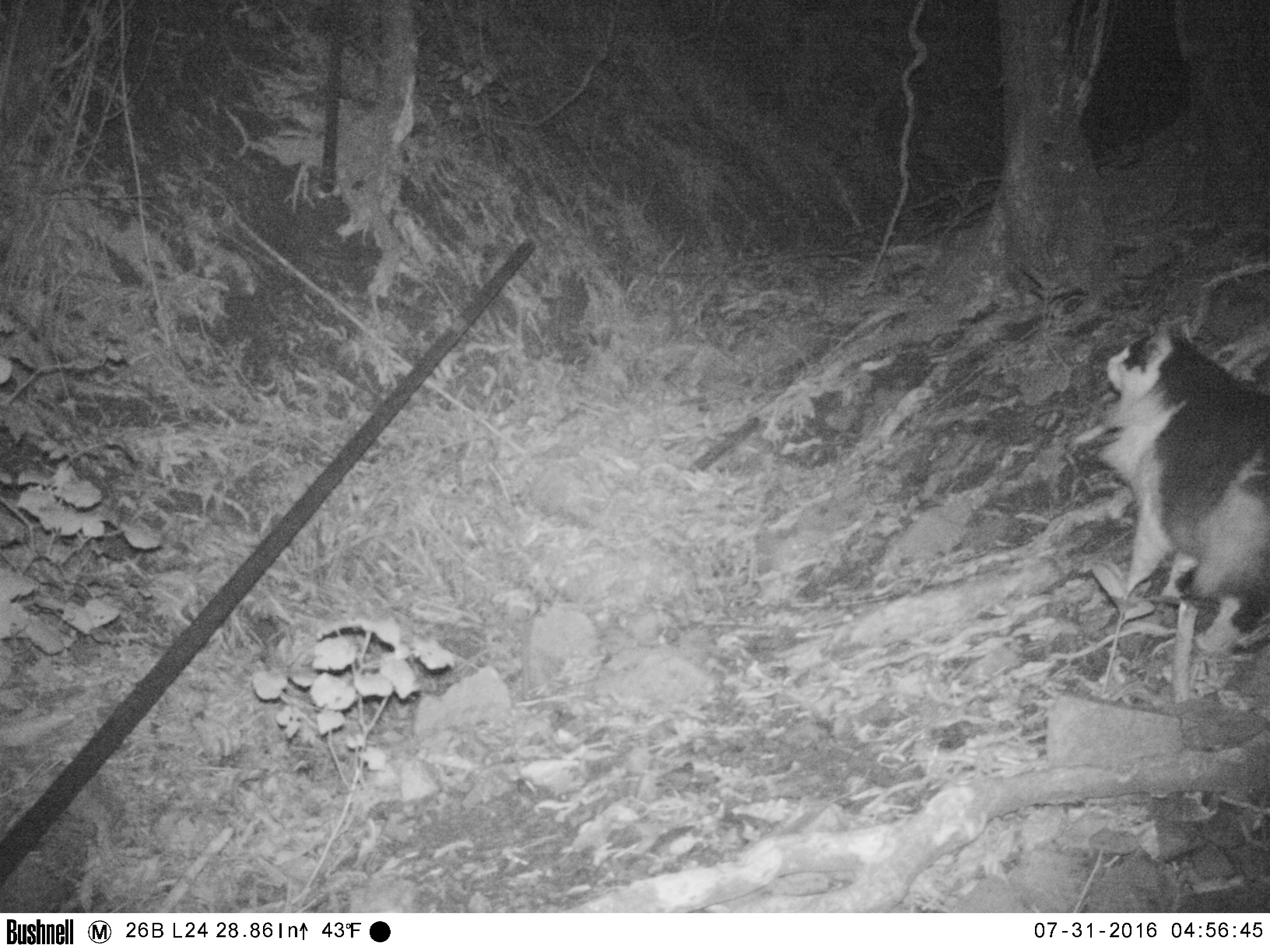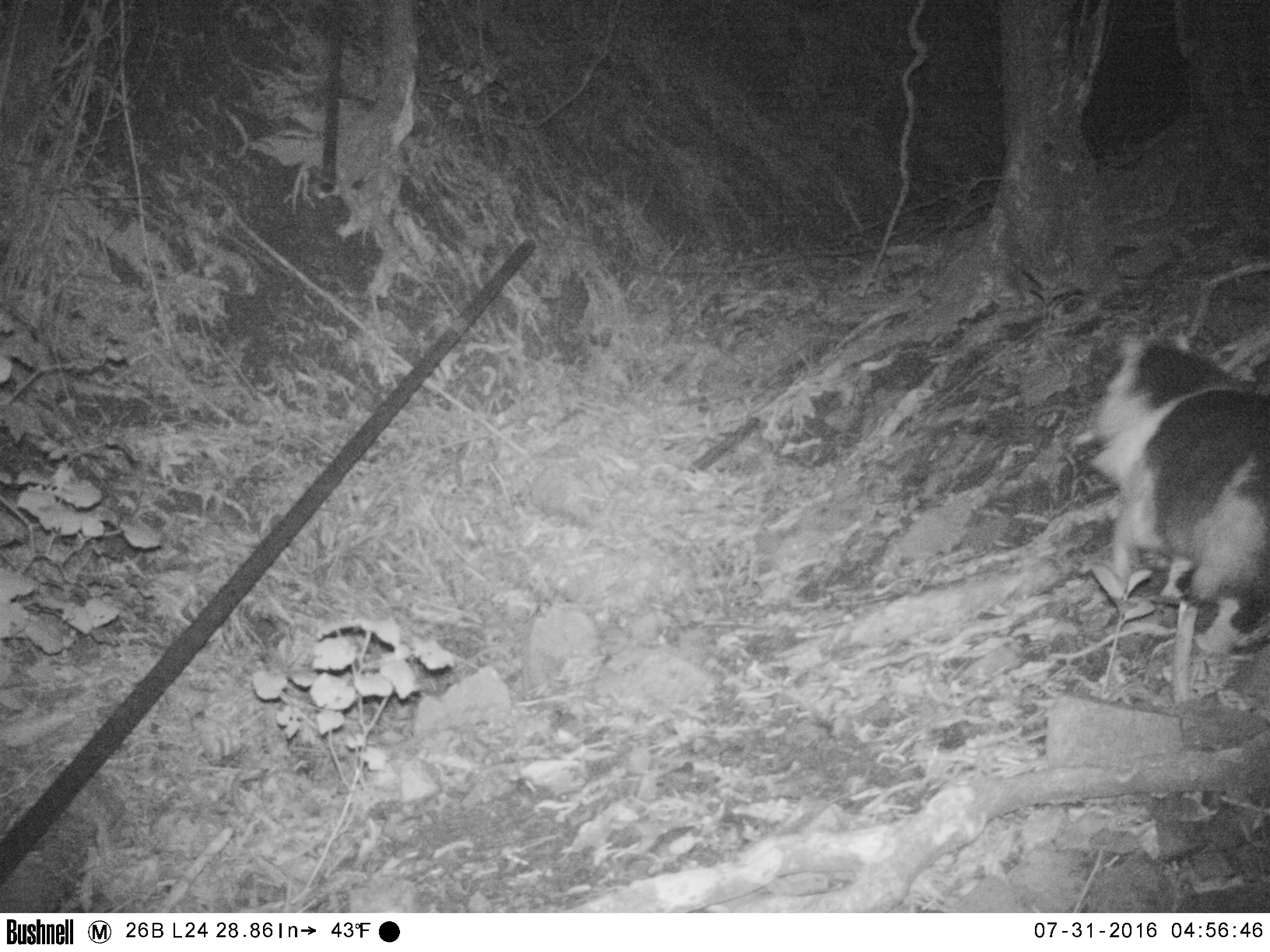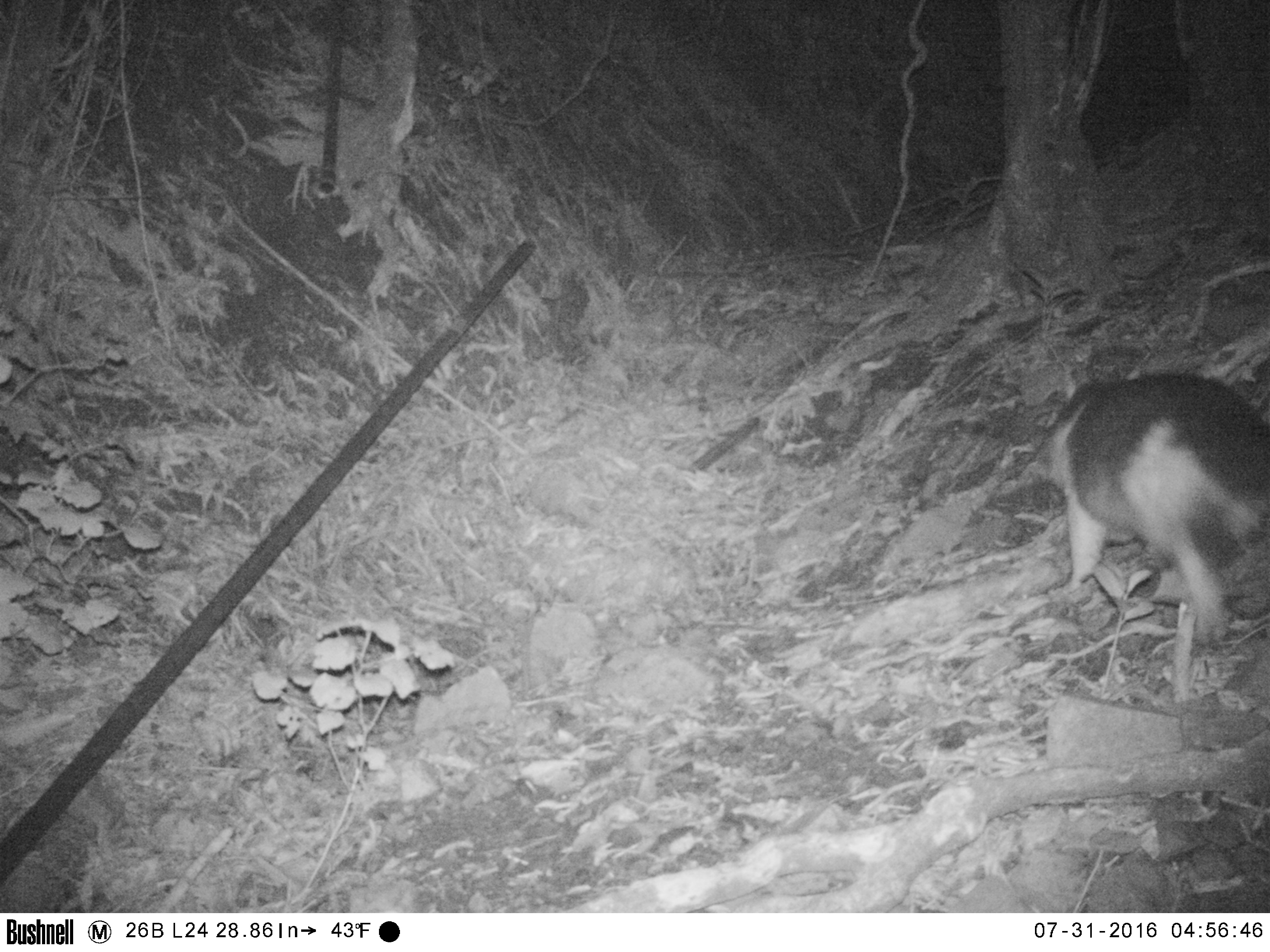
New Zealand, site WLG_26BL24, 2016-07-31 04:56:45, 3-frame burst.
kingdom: Animalia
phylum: Chordata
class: Mammalia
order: Carnivora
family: Felidae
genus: Felis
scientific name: Felis catus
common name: domestic cat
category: cat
Cat (domestic cat) (Felis catus).